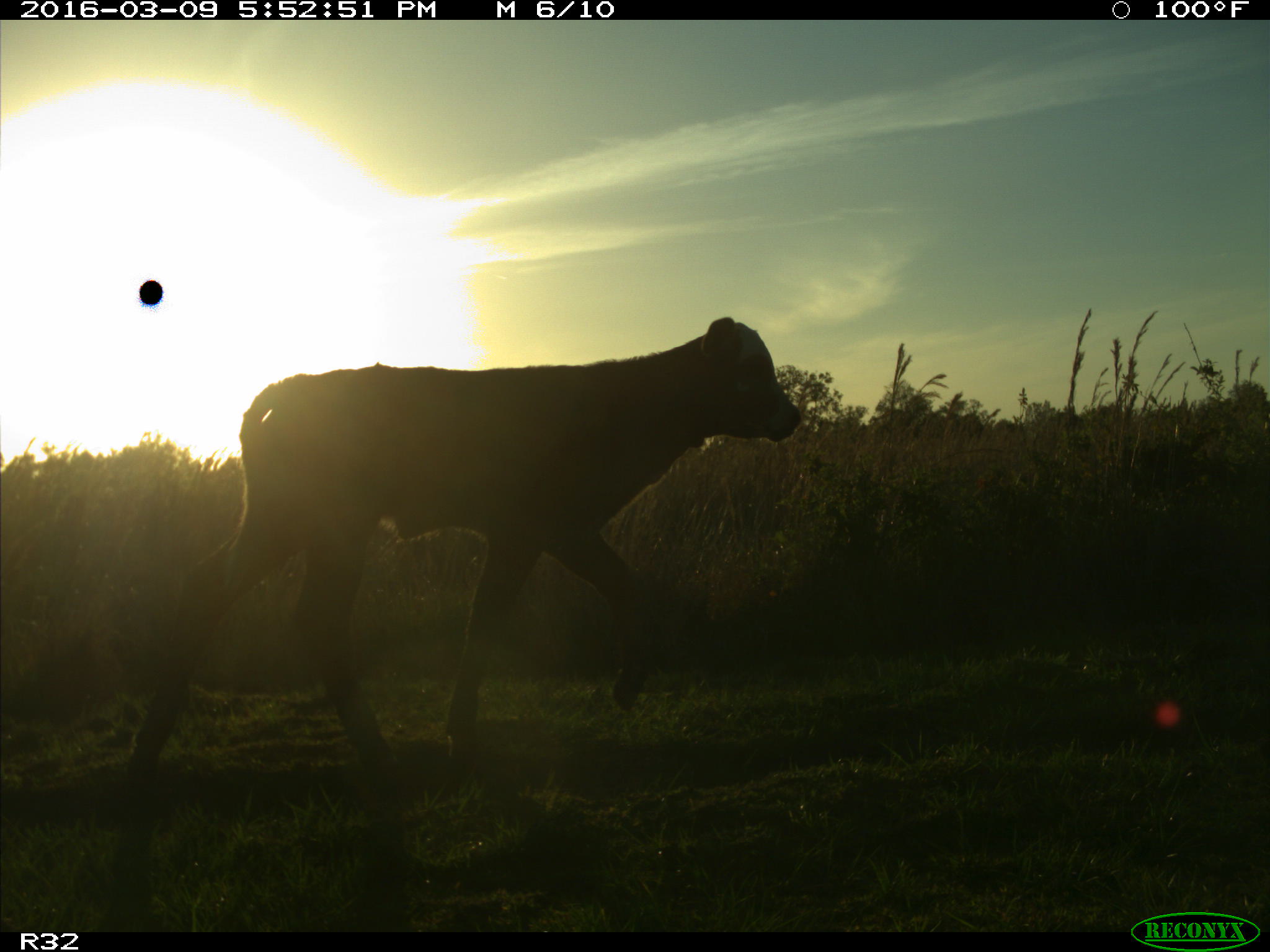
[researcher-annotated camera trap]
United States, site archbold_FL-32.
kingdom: Animalia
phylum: Chordata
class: Mammalia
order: Artiodactyla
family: Bovidae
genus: Bos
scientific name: Bos taurus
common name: domestic cow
Bos taurus (domestic cow).